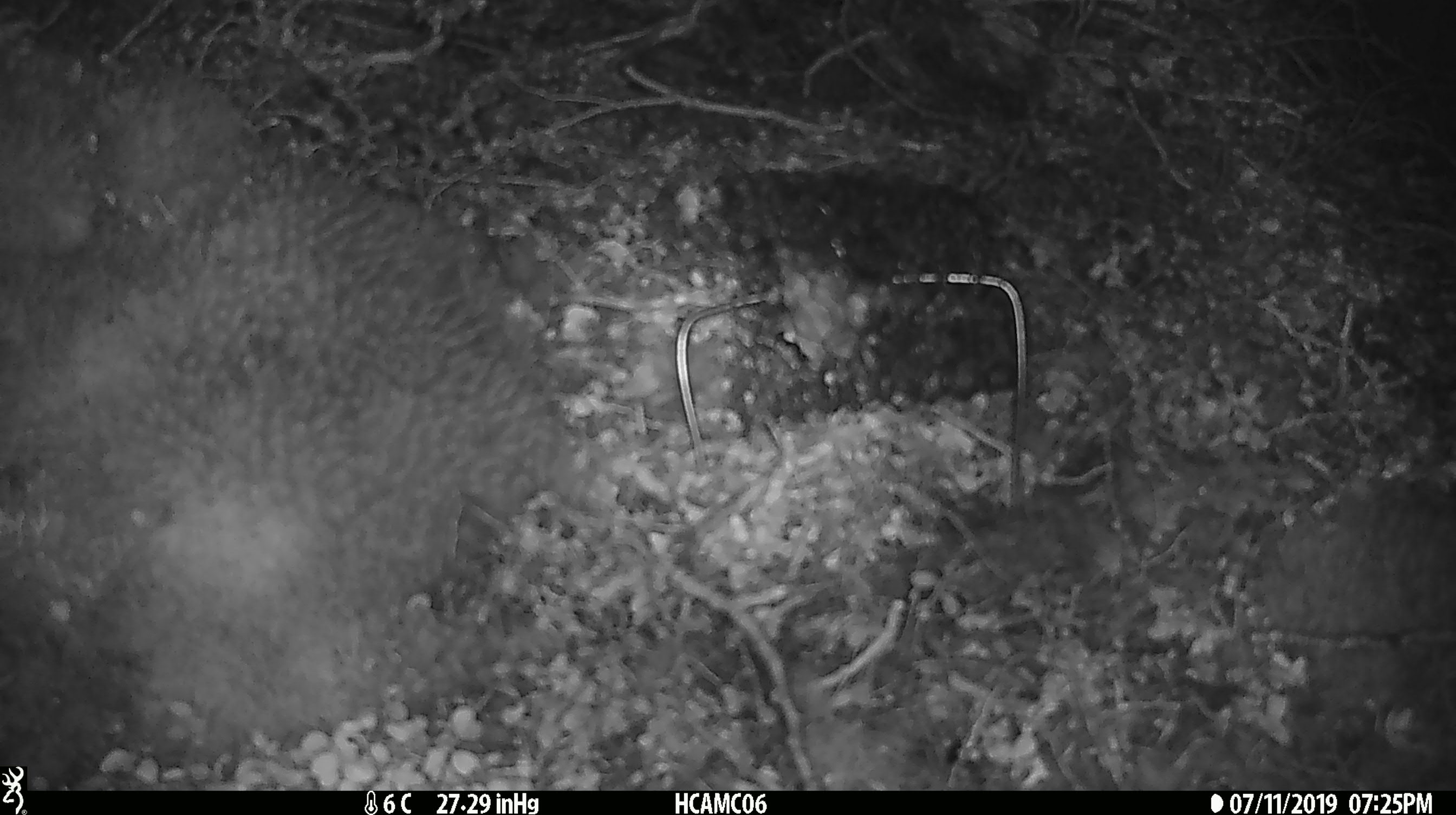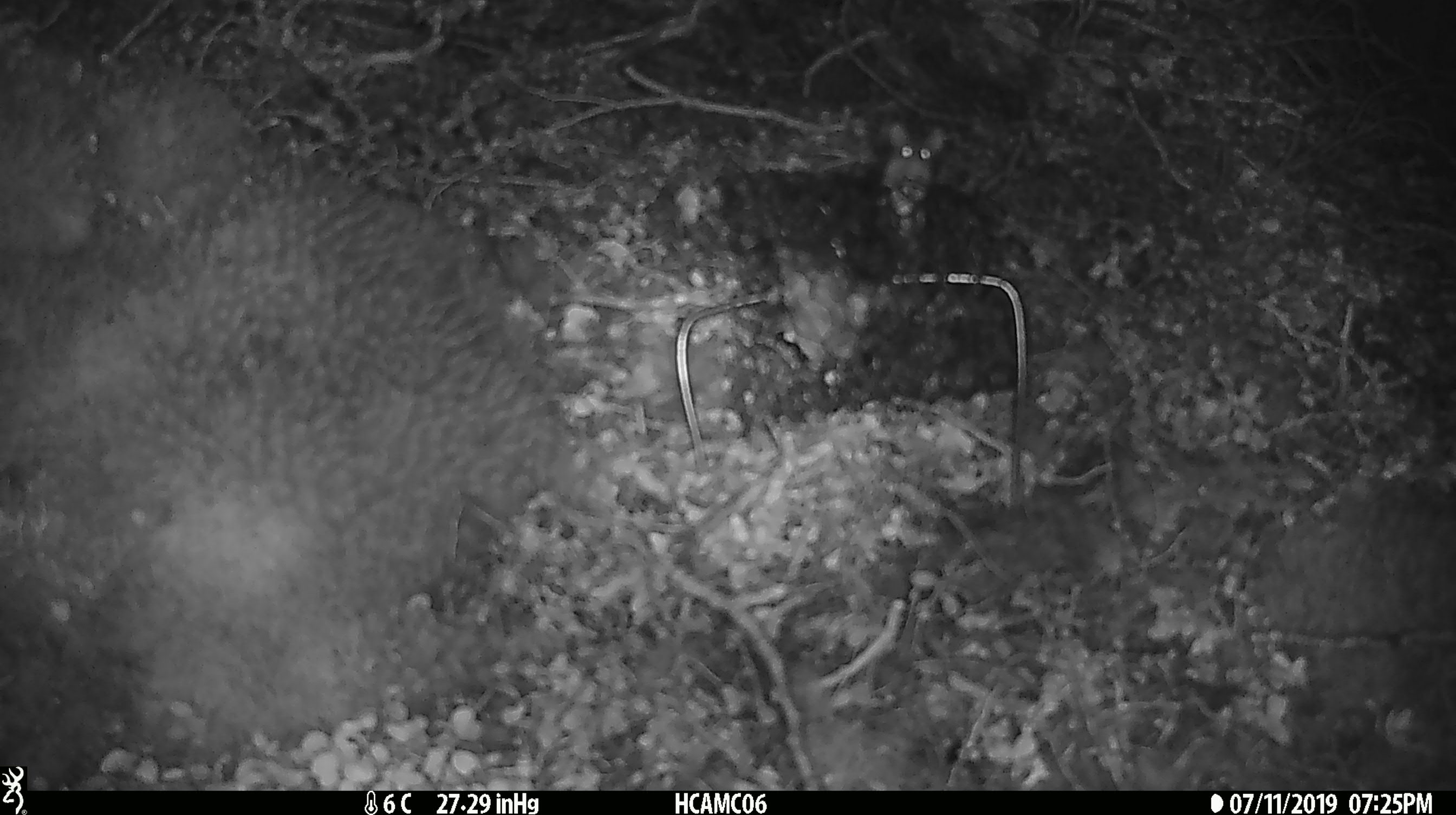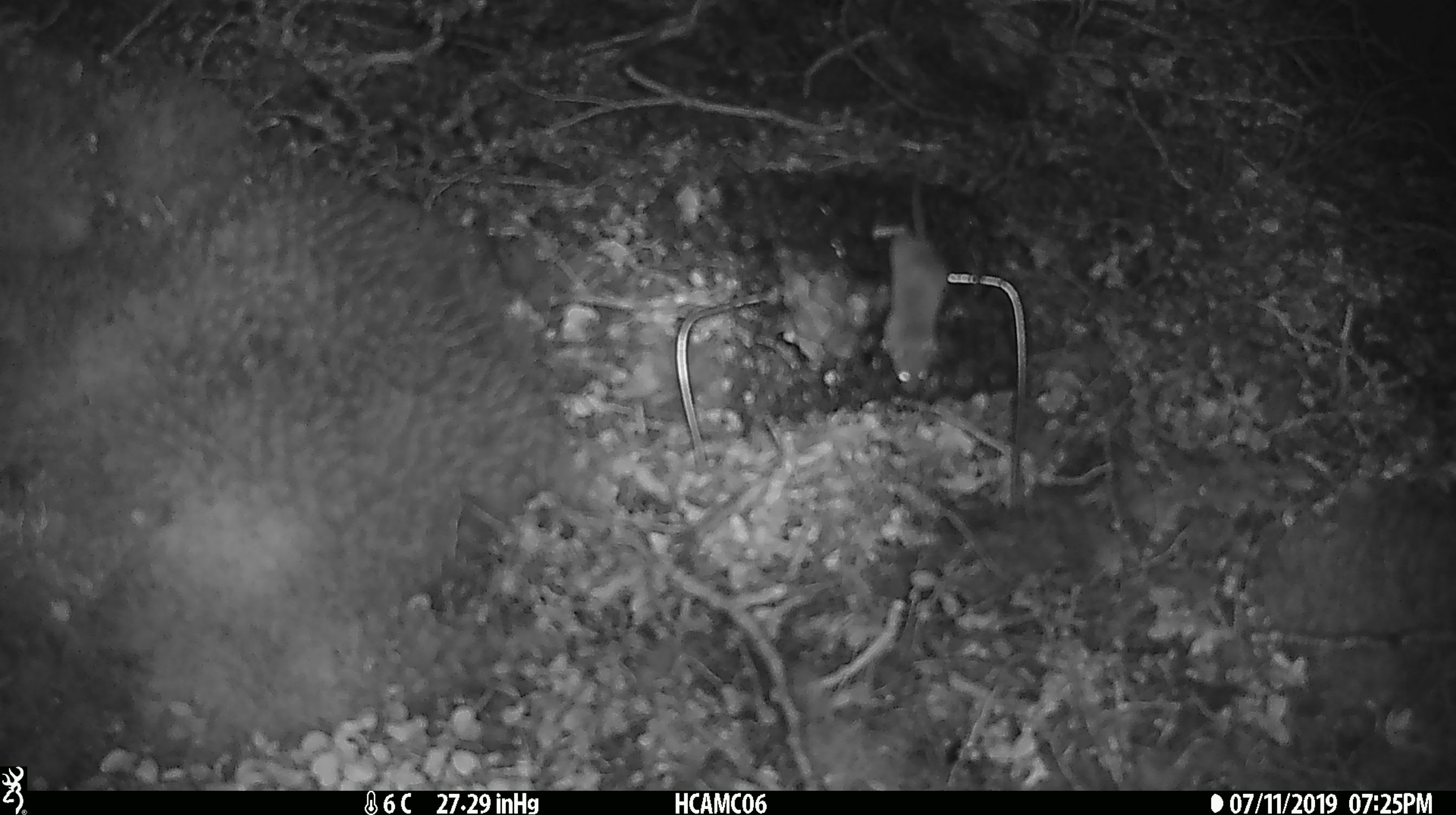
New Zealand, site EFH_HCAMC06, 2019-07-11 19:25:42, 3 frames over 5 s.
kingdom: Animalia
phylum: Chordata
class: Mammalia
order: Rodentia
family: Muridae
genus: Mus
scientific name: Mus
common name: mouse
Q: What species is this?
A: Mouse (Mus).